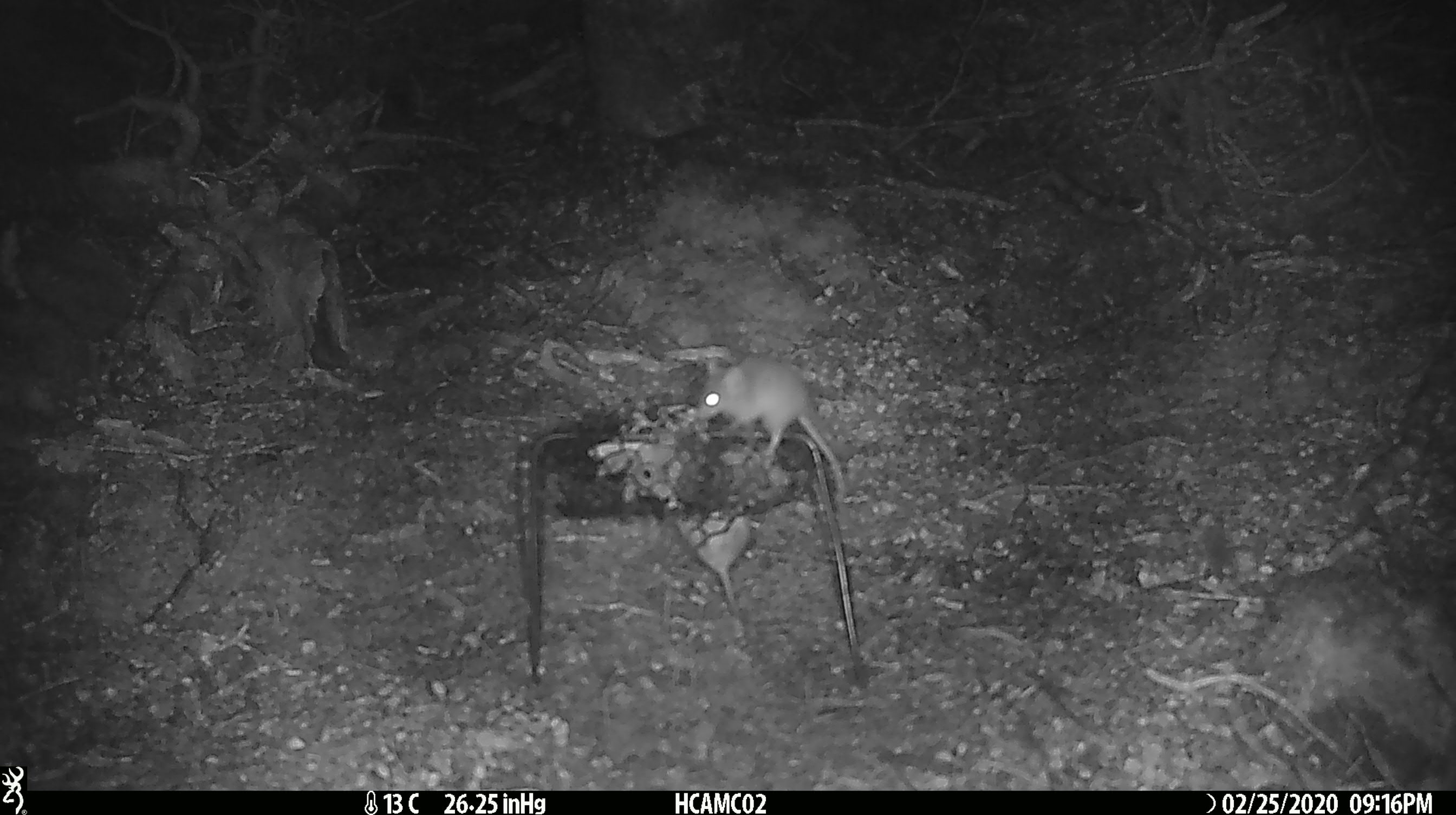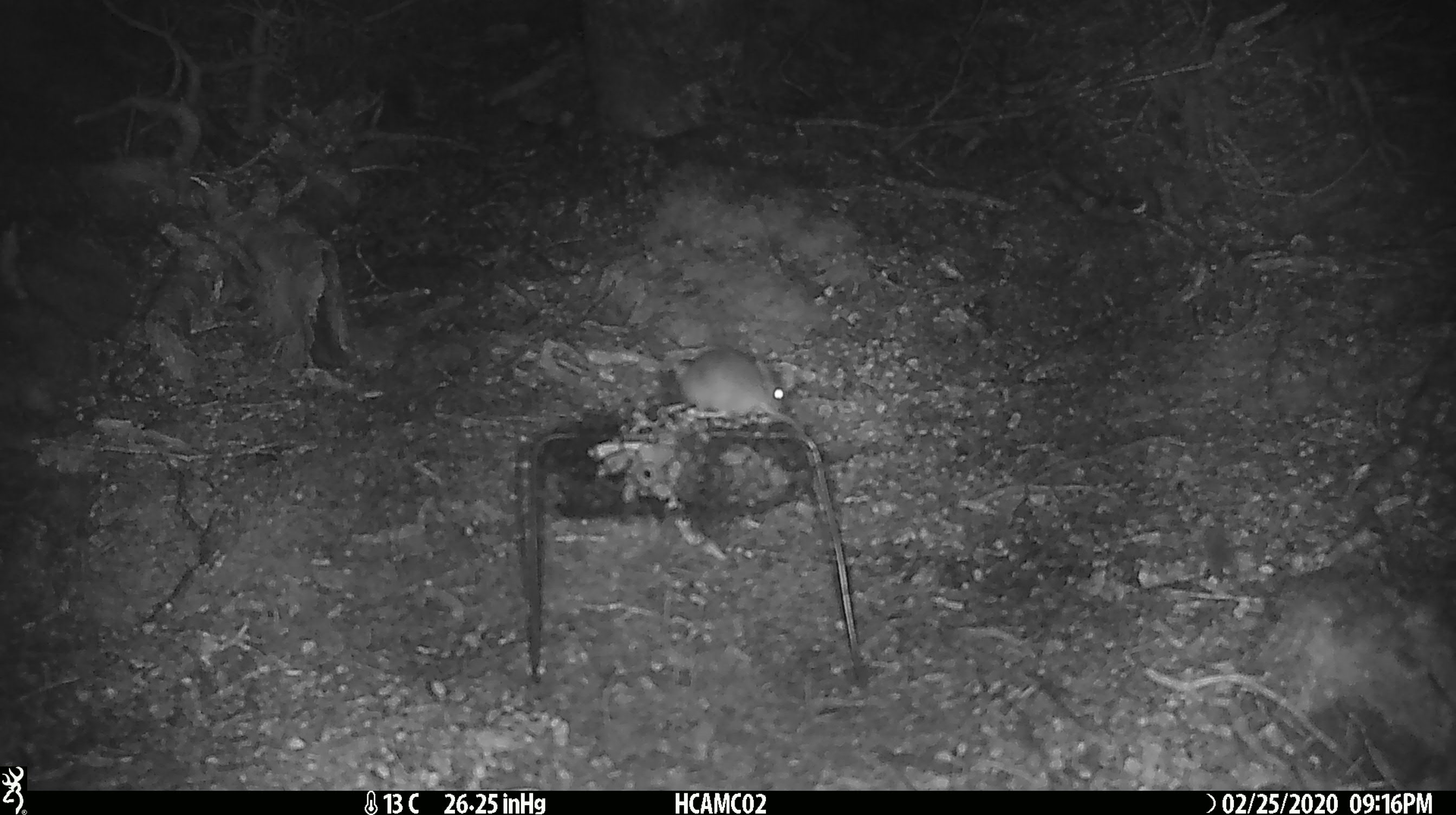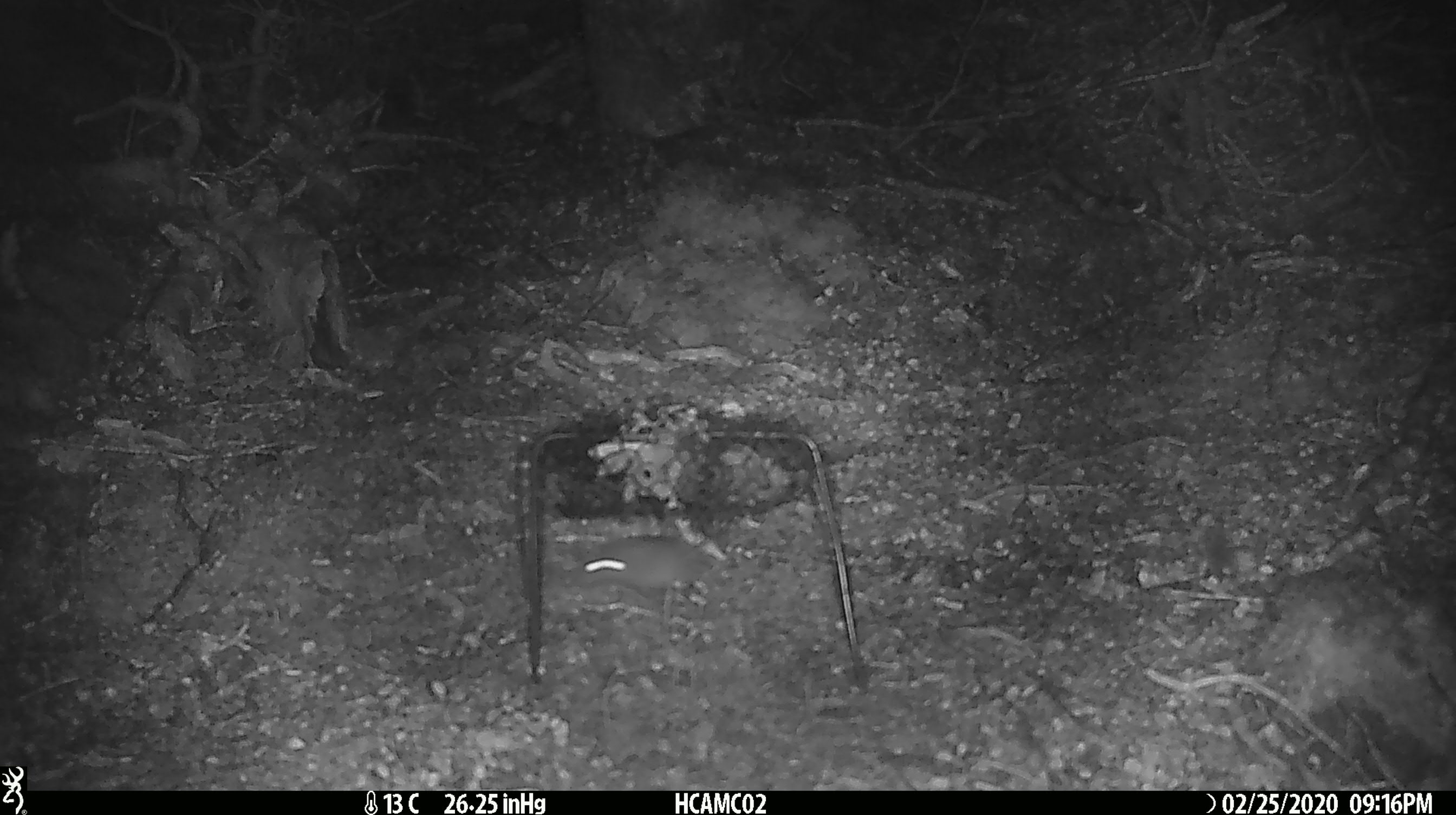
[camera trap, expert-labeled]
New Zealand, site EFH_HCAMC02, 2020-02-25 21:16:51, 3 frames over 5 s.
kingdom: Animalia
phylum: Chordata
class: Mammalia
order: Rodentia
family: Muridae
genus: Mus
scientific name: Mus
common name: mouse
Mouse (Mus).